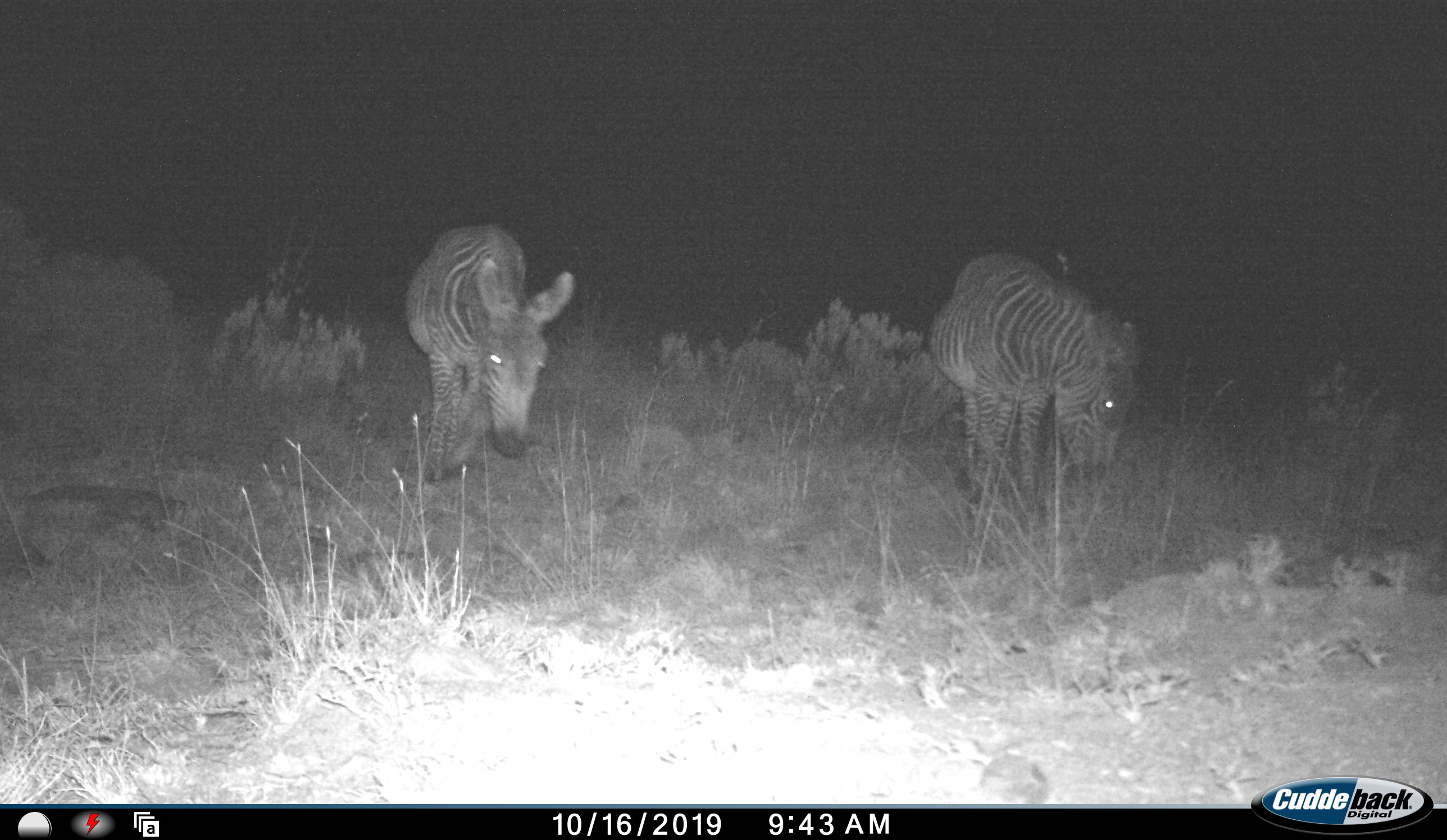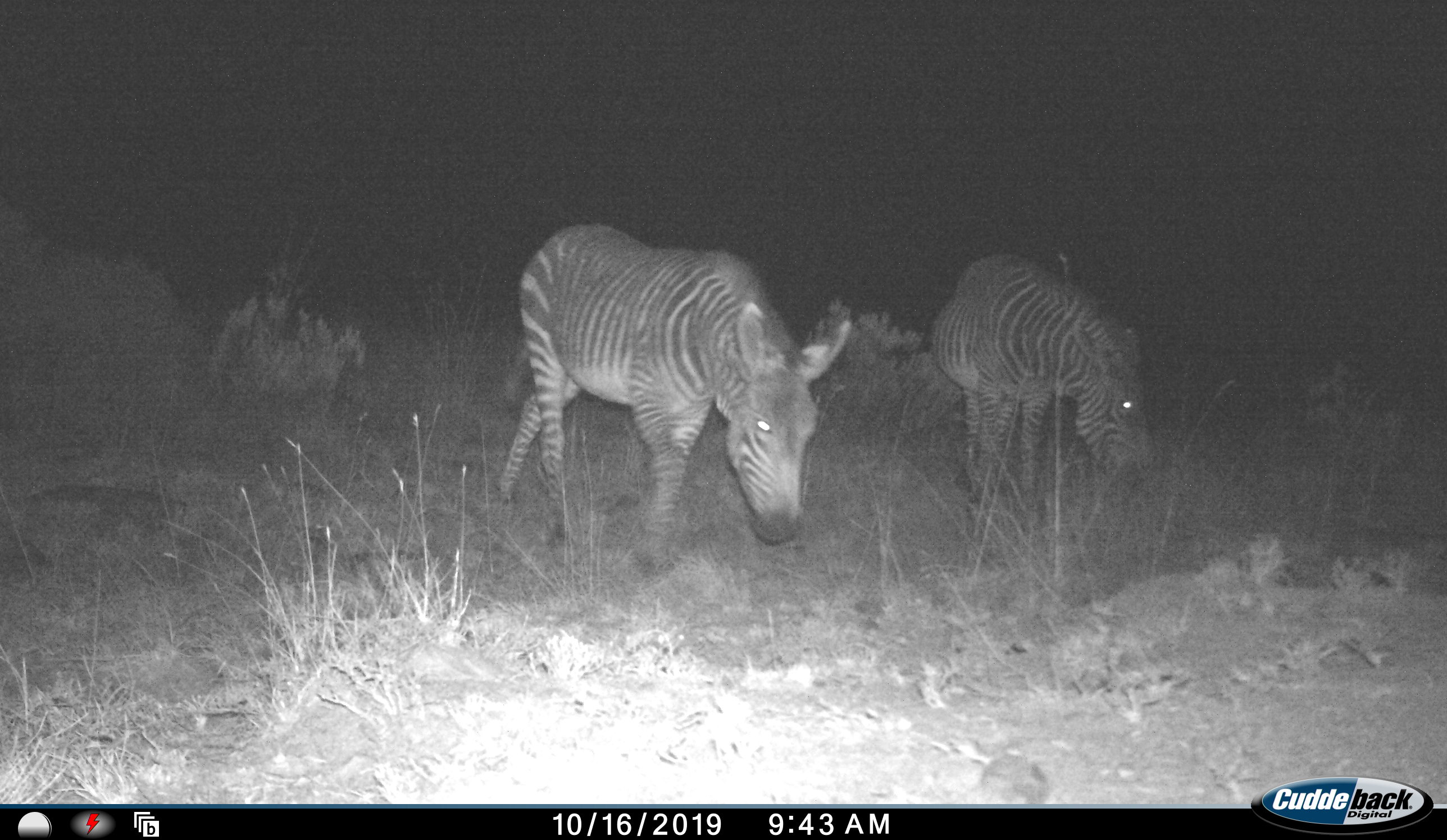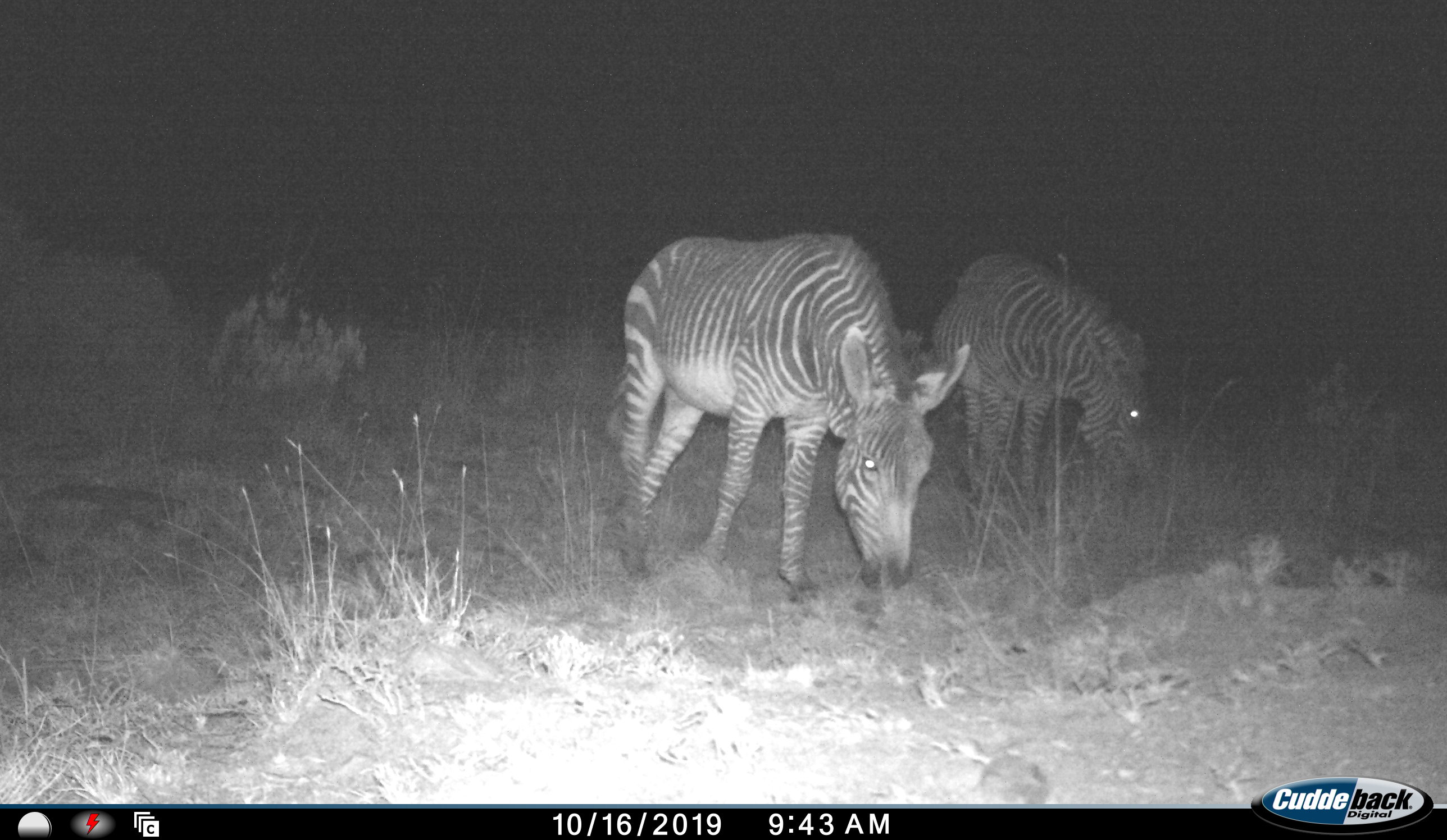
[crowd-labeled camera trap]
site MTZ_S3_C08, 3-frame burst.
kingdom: Animalia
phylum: Chordata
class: Mammalia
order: Perissodactyla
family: Equidae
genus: Equus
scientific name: Equus zebra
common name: mountain zebra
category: zebramountain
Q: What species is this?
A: Zebramountain (mountain zebra) (Equus zebra).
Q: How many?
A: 2.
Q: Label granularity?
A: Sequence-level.